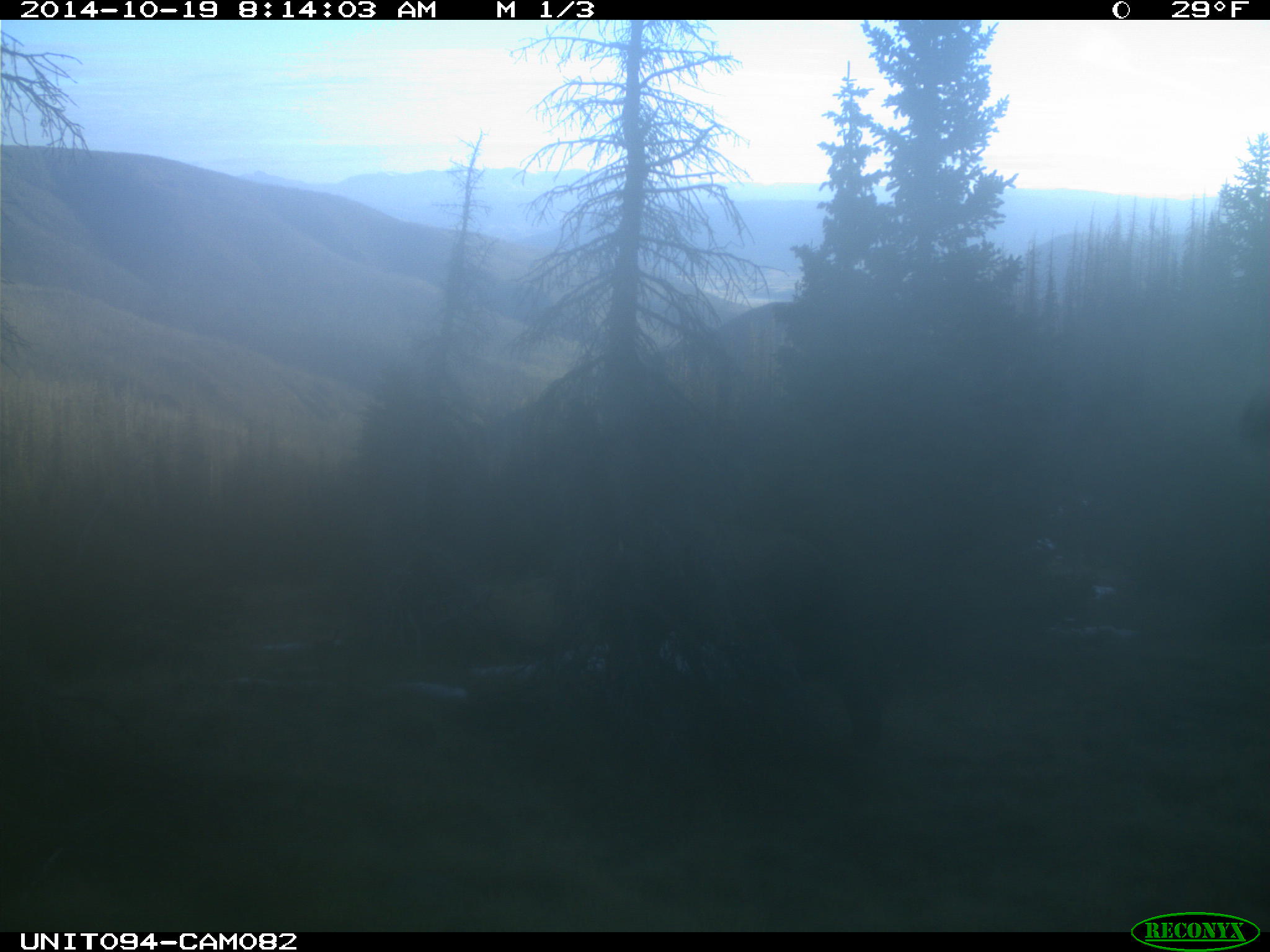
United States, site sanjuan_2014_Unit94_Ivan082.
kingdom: Animalia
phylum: Chordata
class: Mammalia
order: Artiodactyla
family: Cervidae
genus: Cervus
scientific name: Cervus elaphus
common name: red deer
Cervus elaphus (red deer).